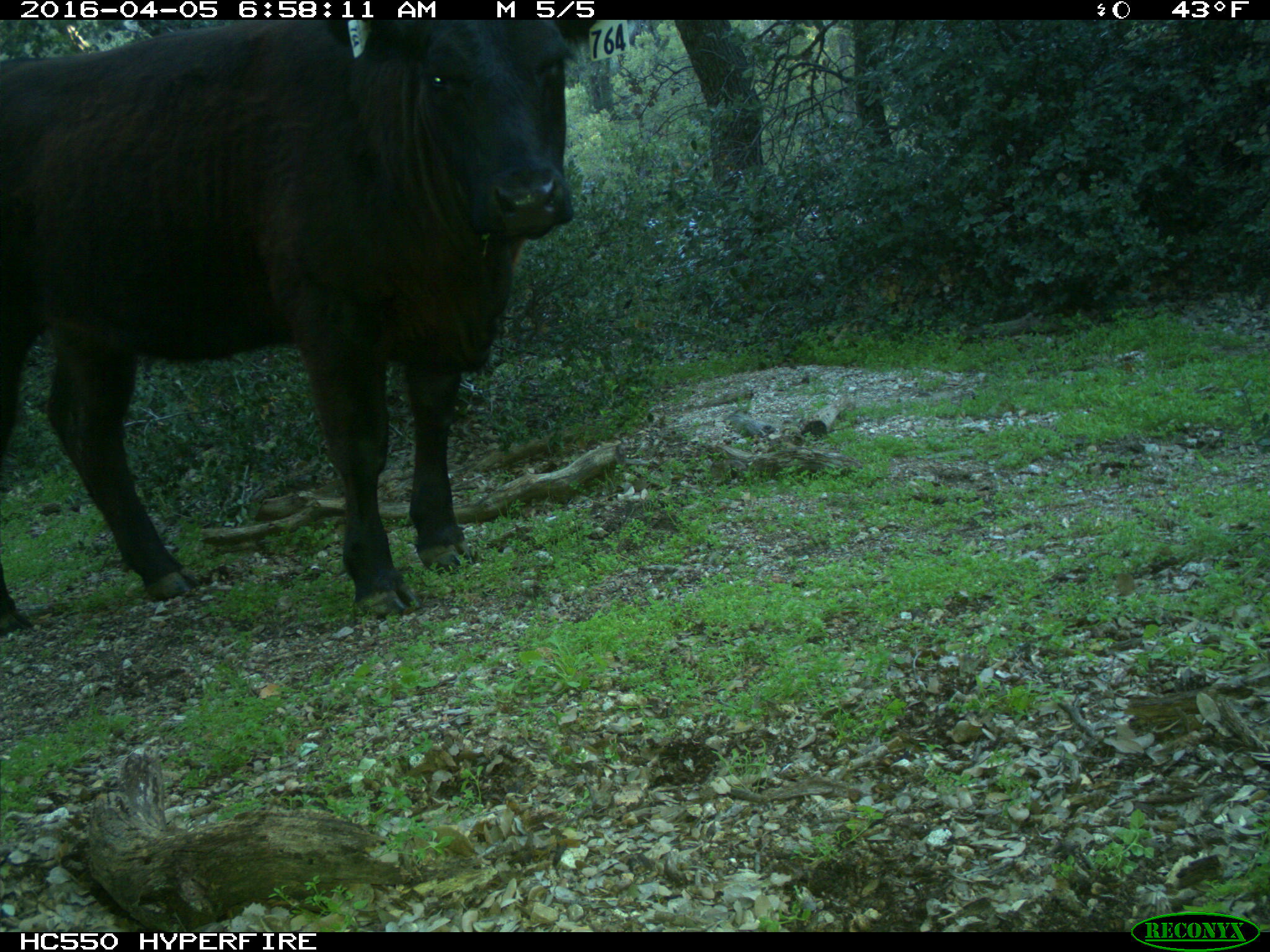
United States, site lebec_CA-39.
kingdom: Animalia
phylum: Chordata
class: Mammalia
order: Artiodactyla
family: Bovidae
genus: Bos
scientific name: Bos taurus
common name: domestic cow